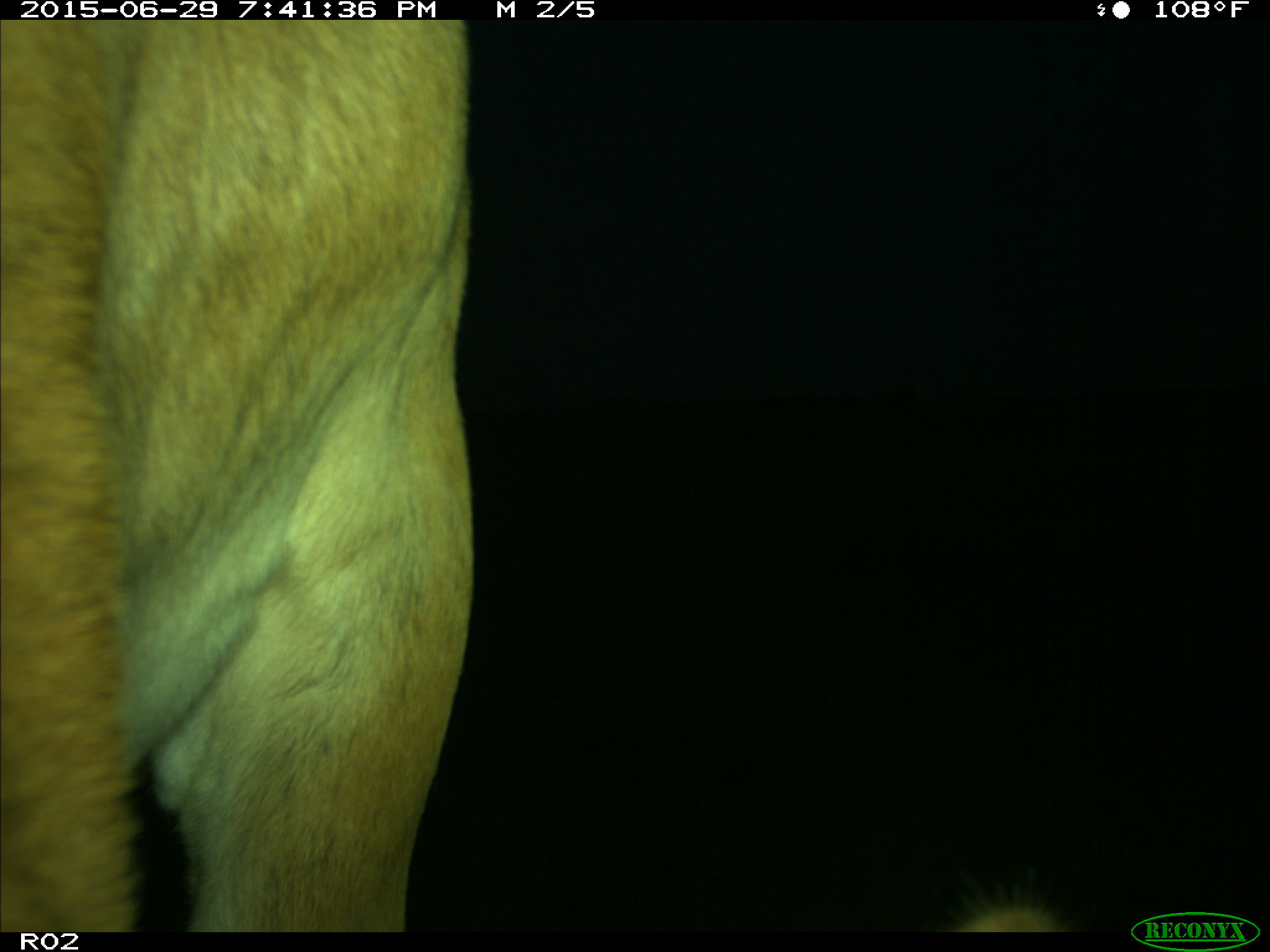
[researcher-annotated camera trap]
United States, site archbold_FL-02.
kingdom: Animalia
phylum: Chordata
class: Mammalia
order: Artiodactyla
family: Bovidae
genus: Bos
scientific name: Bos taurus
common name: domestic cow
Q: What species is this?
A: Bos taurus (domestic cow).